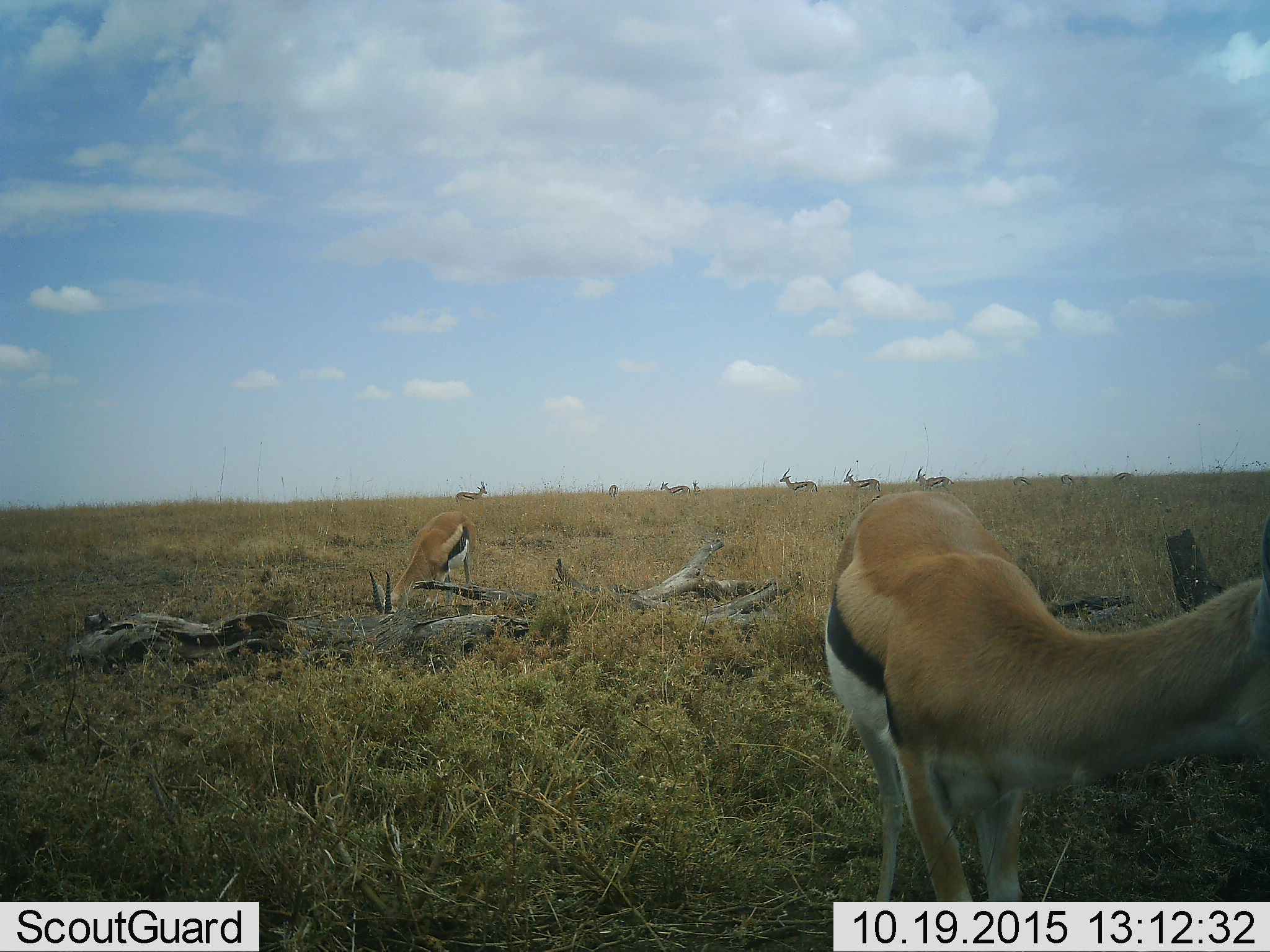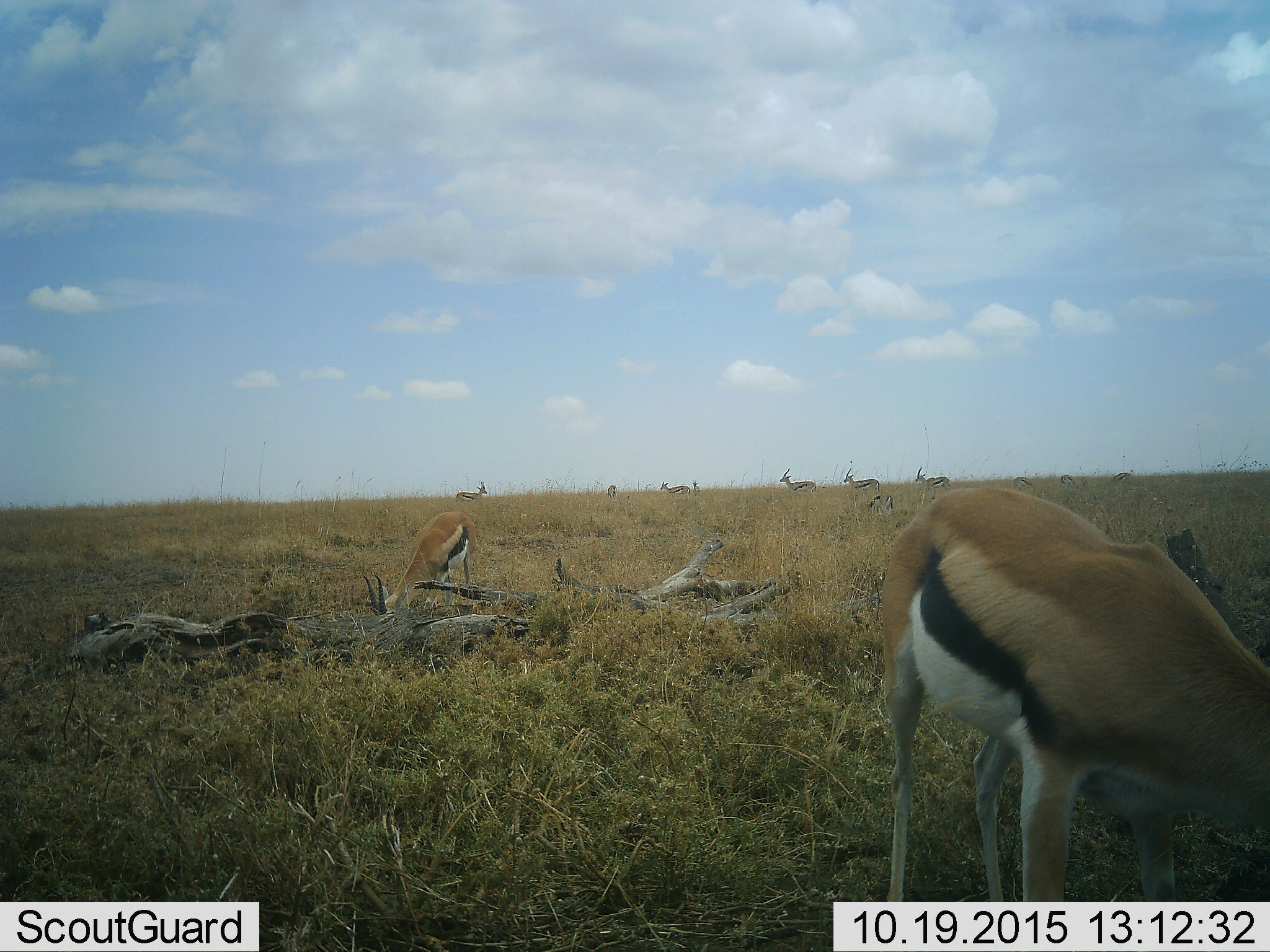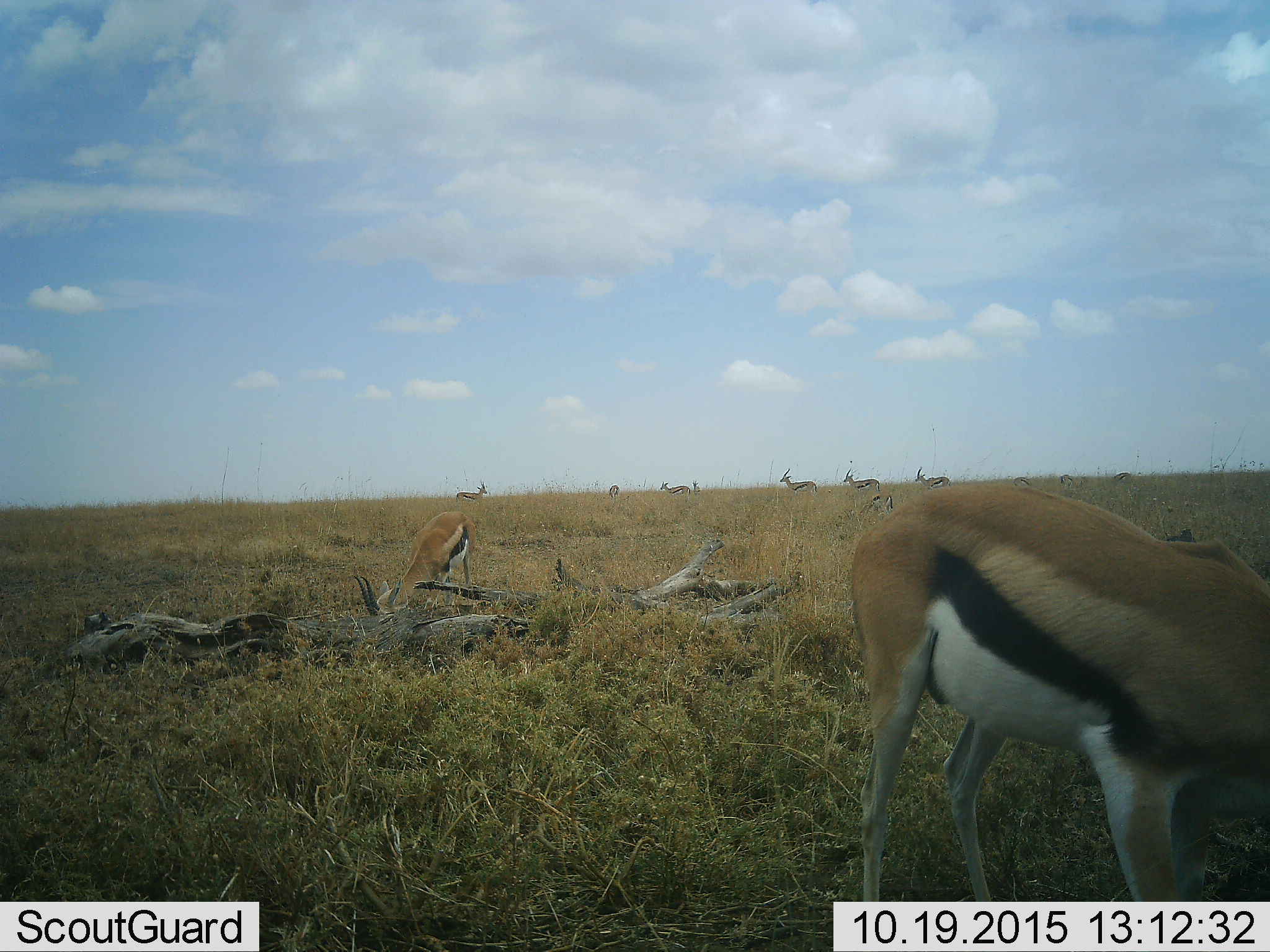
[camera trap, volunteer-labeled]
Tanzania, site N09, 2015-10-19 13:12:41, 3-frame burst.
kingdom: Animalia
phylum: Chordata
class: Mammalia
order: Artiodactyla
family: Bovidae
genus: Eudorcas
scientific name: Eudorcas thomsonii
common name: thomson's gazelle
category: gazellethomsons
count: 11-50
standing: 88%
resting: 0%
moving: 12%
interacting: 0%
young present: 12%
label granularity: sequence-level